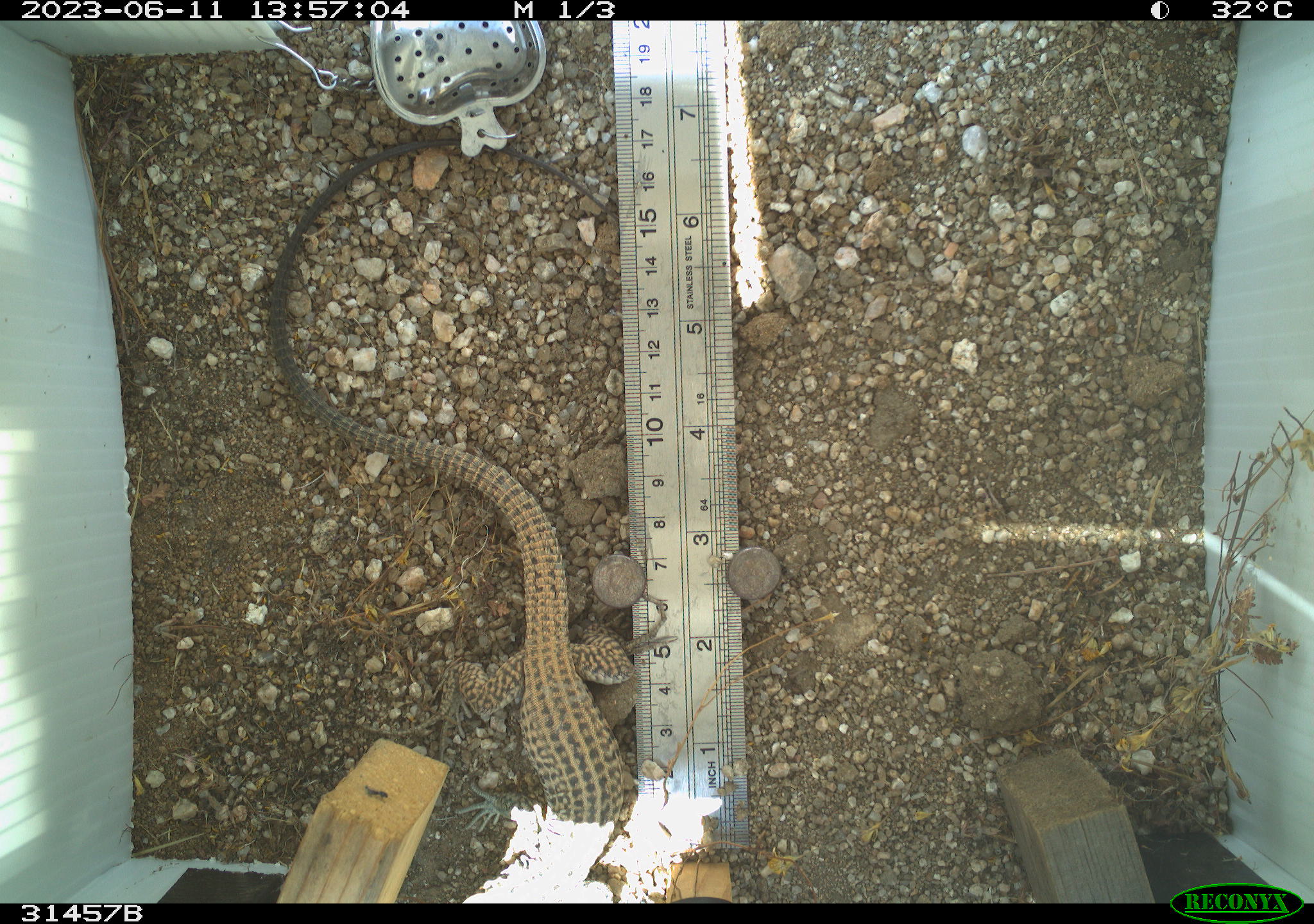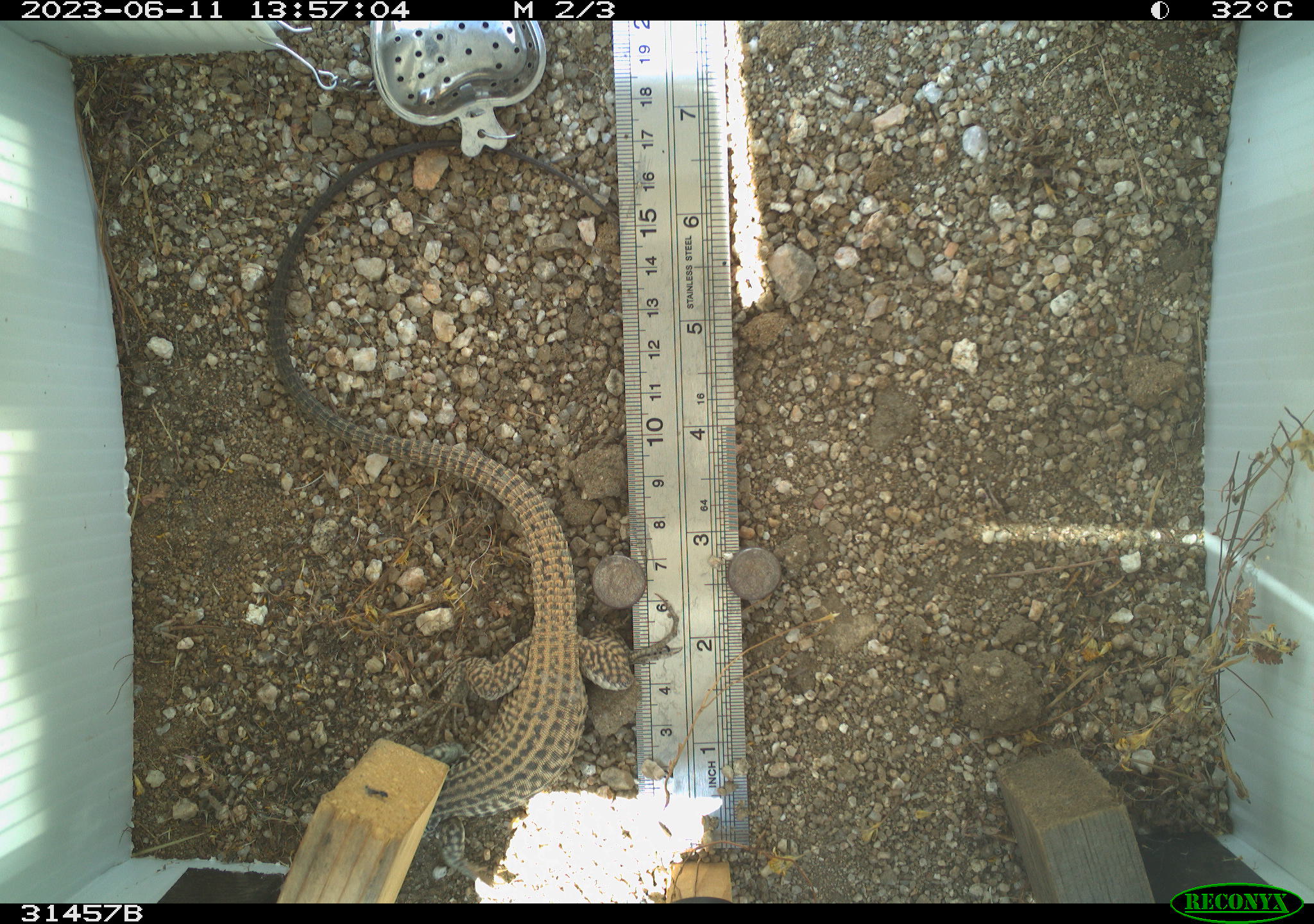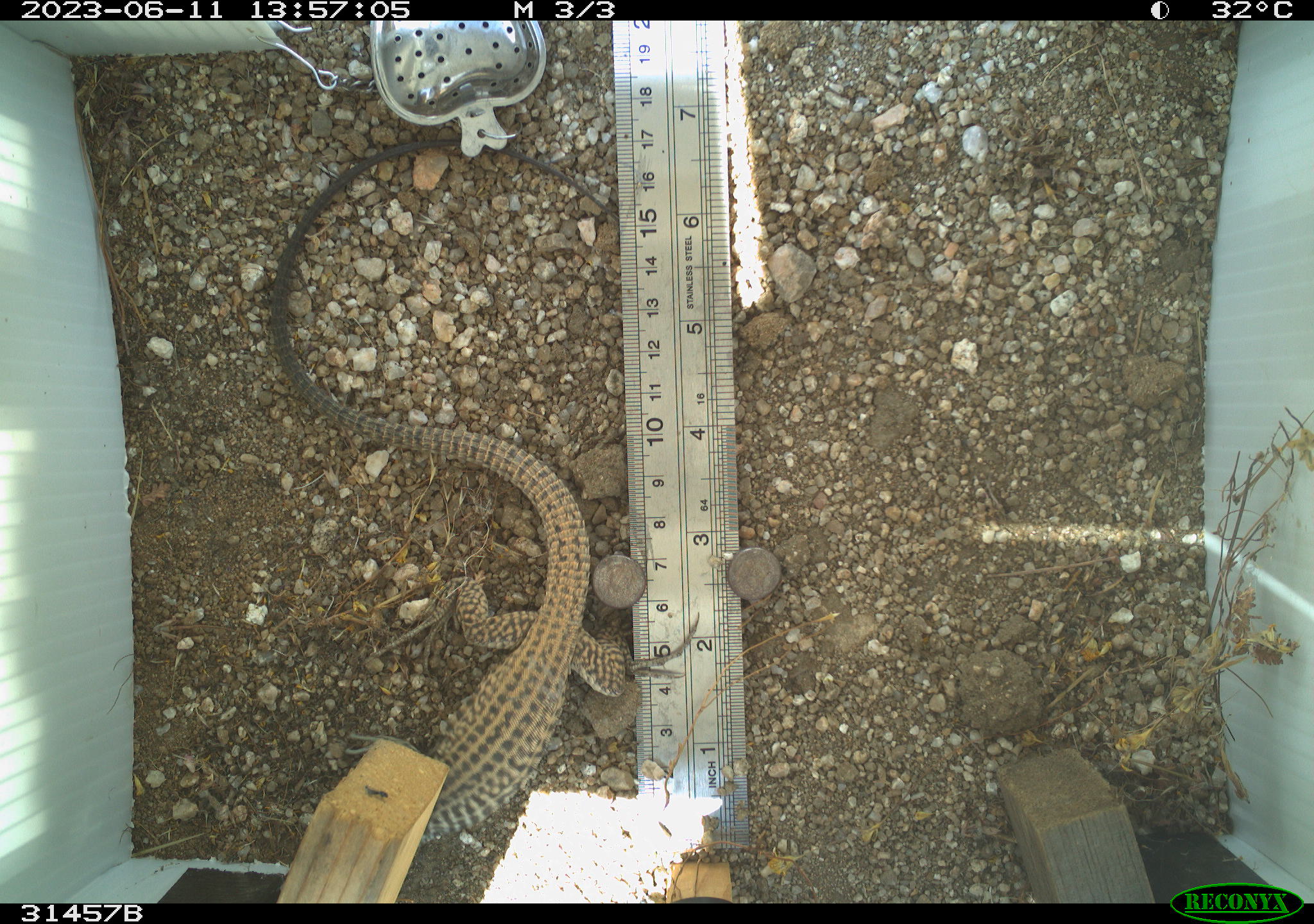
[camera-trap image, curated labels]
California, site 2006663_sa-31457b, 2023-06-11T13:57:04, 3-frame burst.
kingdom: Animalia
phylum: Chordata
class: Reptilia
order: Squamata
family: Teiidae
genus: Aspidoscelis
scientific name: Aspidoscelis tigris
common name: western whiptail